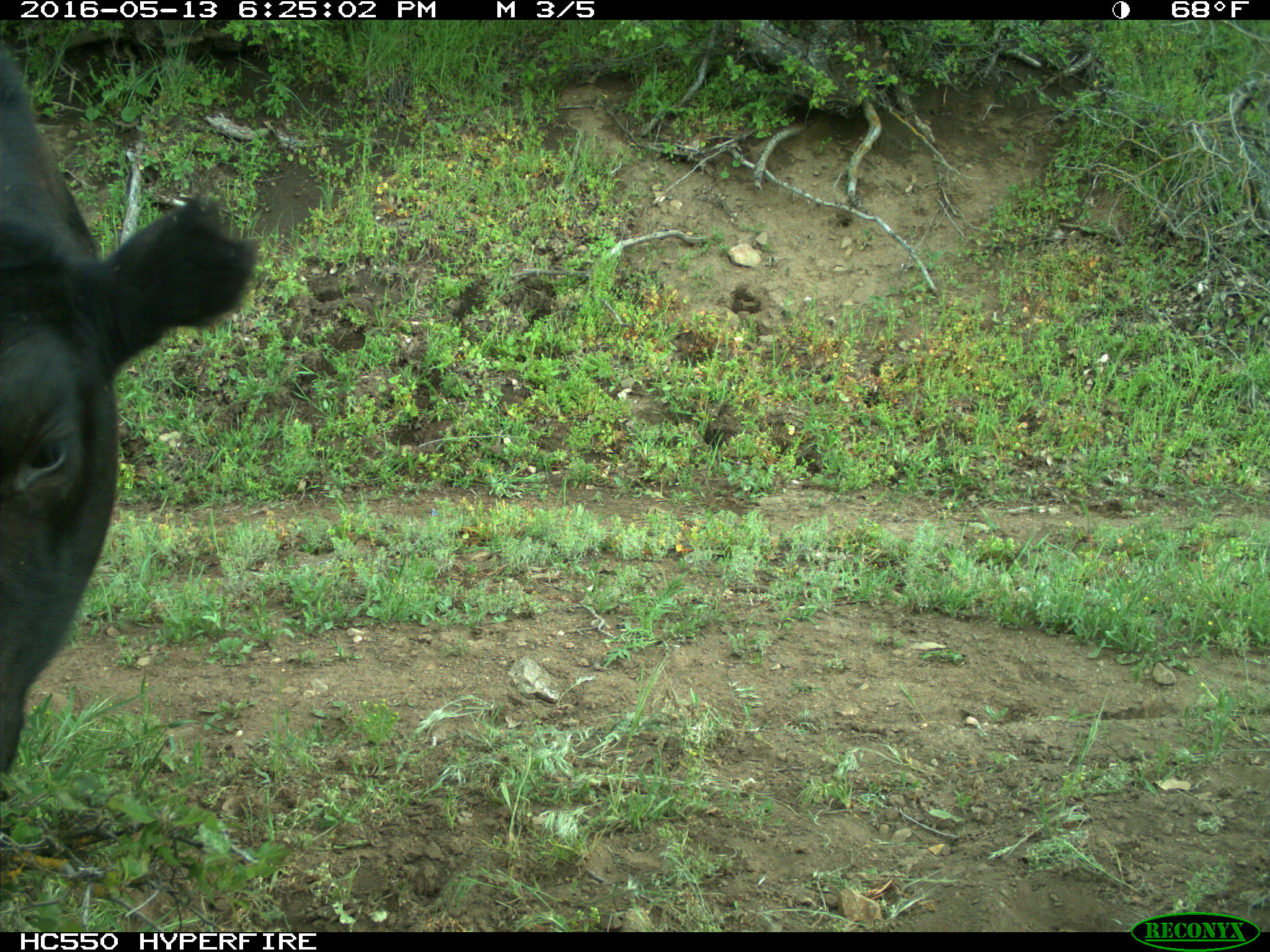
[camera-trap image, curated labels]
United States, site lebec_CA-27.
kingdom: Animalia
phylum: Chordata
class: Mammalia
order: Artiodactyla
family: Bovidae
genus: Bos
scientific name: Bos taurus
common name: domestic cow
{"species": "Bos taurus (domestic cow)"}